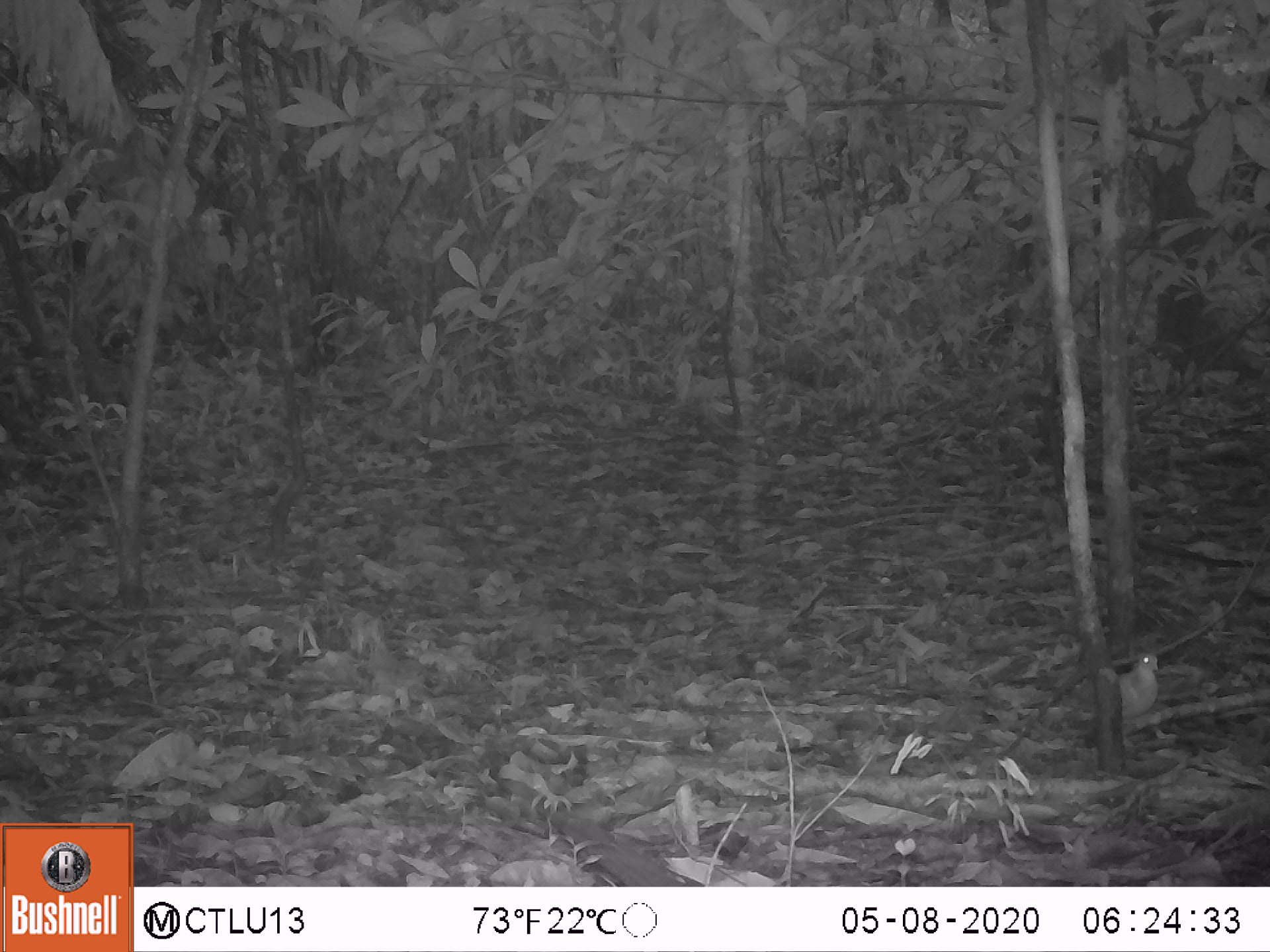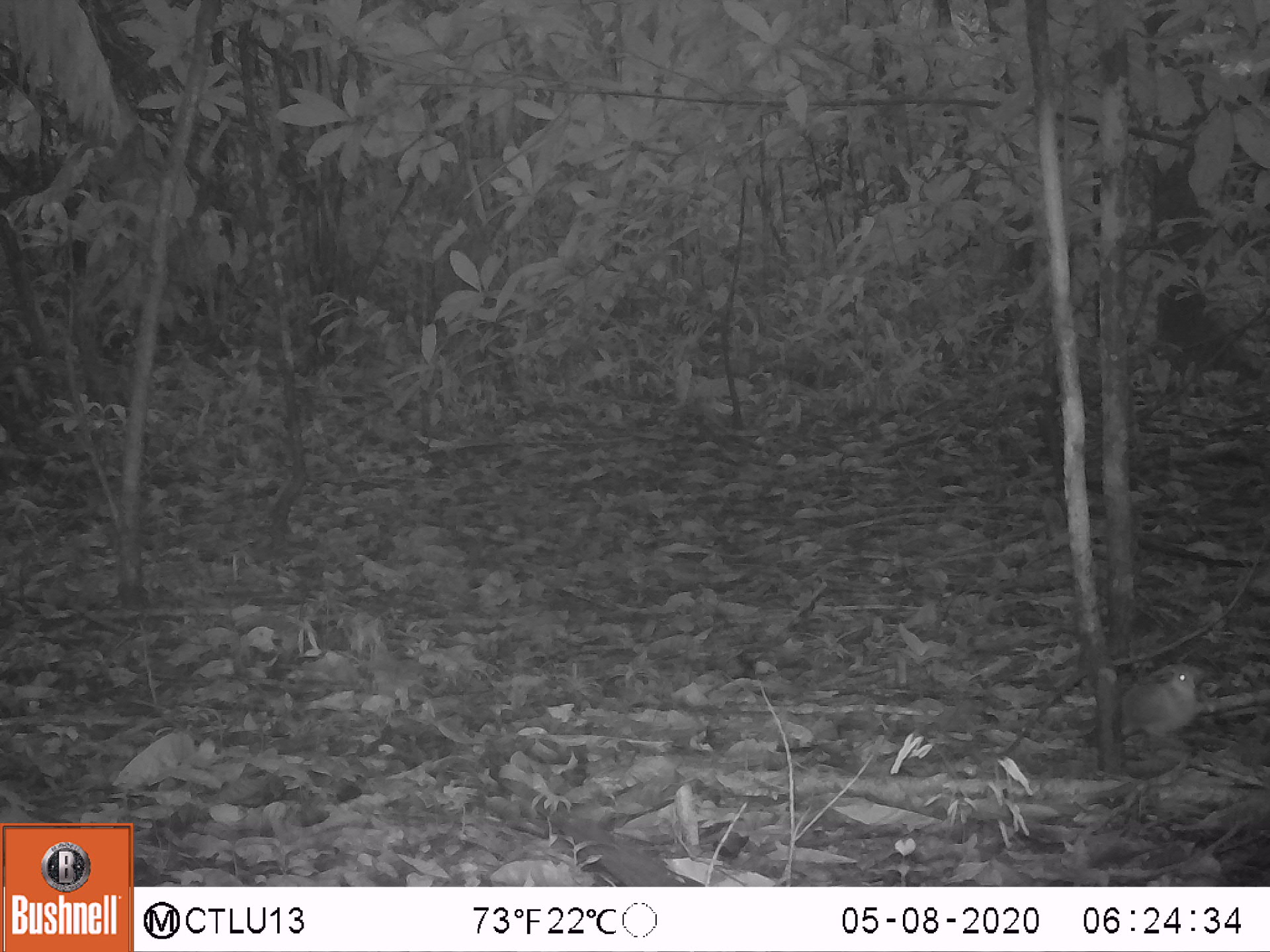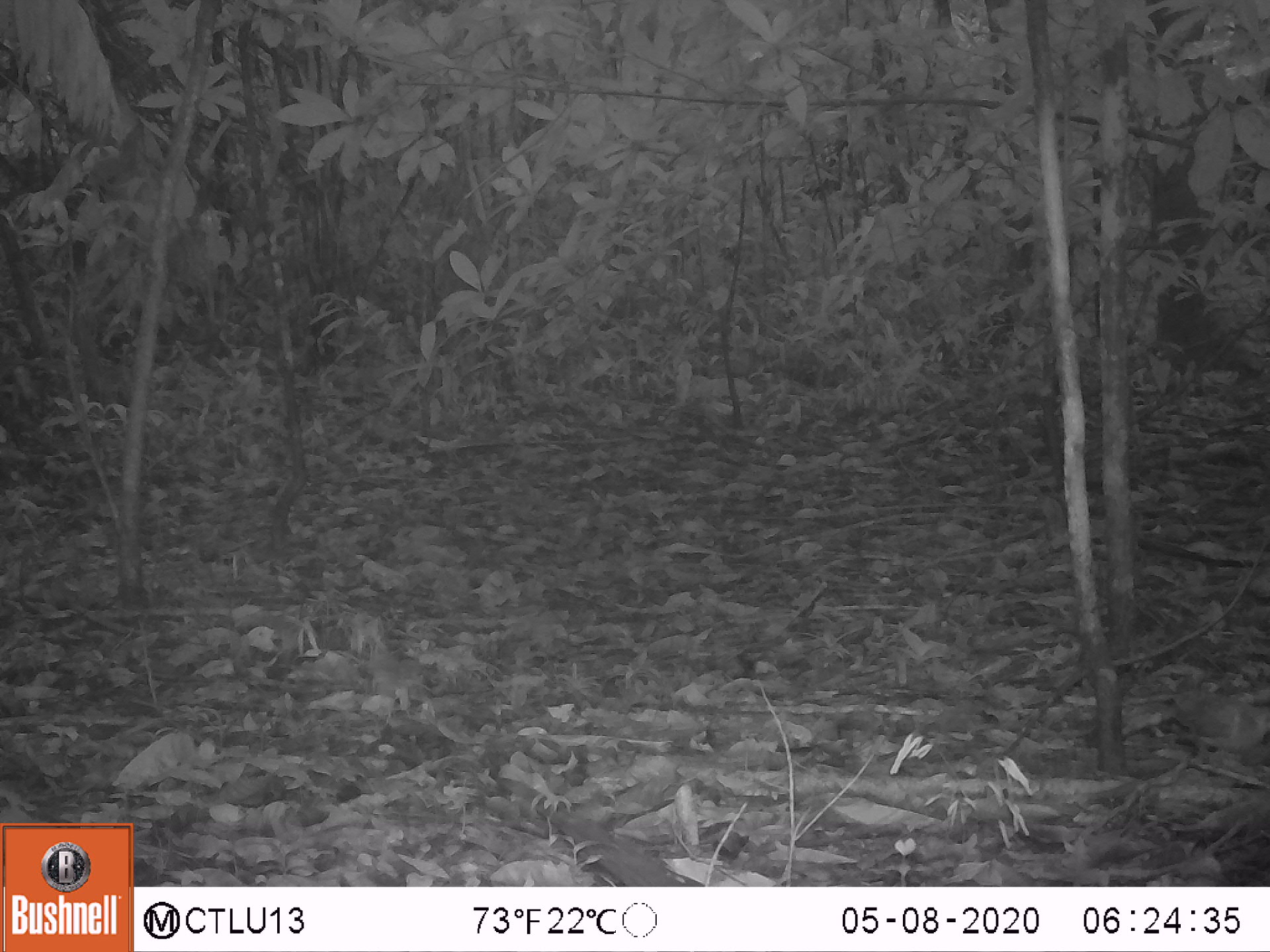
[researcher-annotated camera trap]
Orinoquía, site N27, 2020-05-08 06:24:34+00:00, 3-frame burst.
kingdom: Animalia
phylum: Chordata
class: Aves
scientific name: Aves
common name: bird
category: unknown bird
Unknown bird (bird) (Aves).